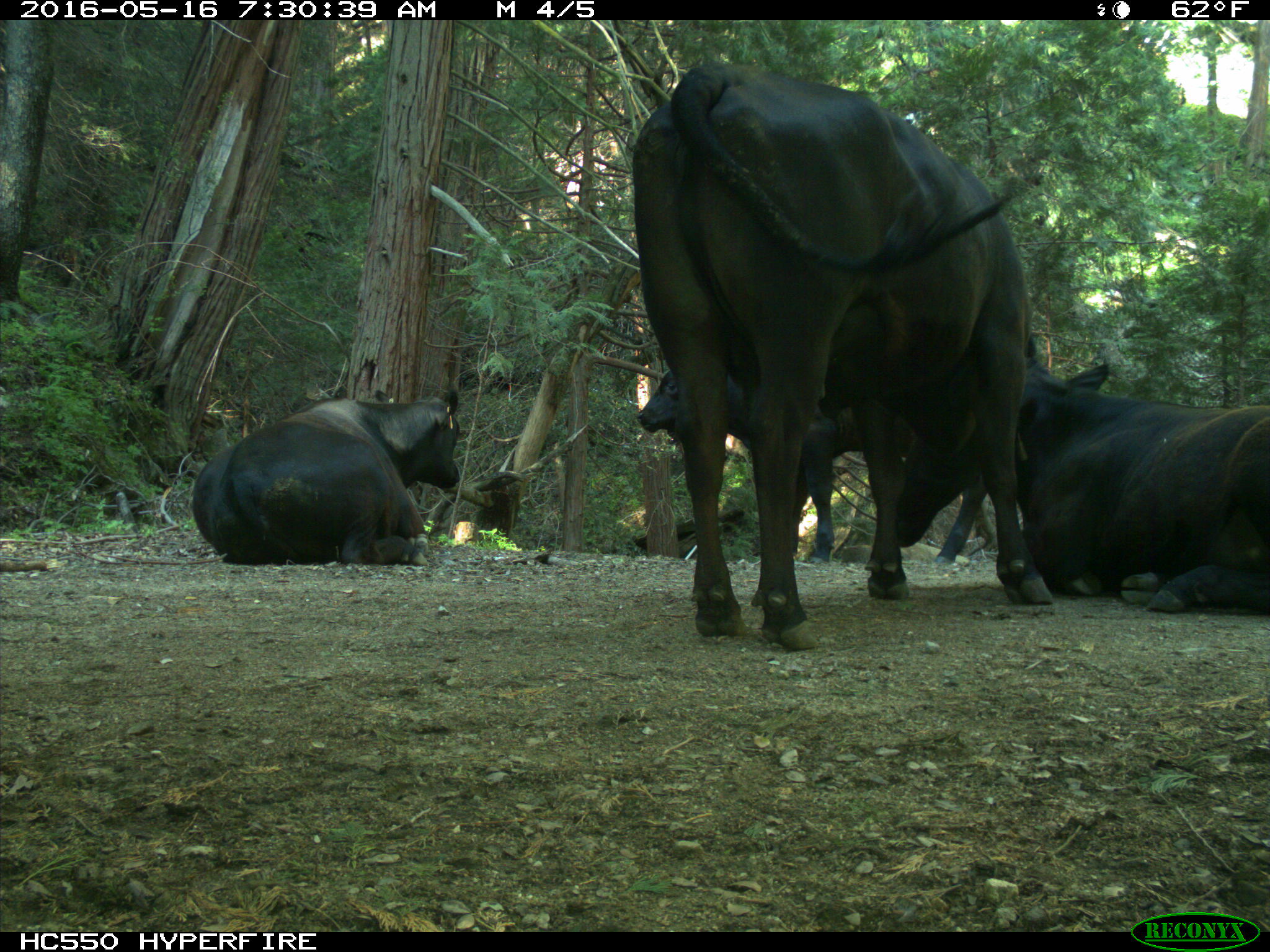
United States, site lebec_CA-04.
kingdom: Animalia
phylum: Chordata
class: Mammalia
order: Artiodactyla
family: Bovidae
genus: Bos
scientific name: Bos taurus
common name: domestic cow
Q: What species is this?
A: Bos taurus (domestic cow).